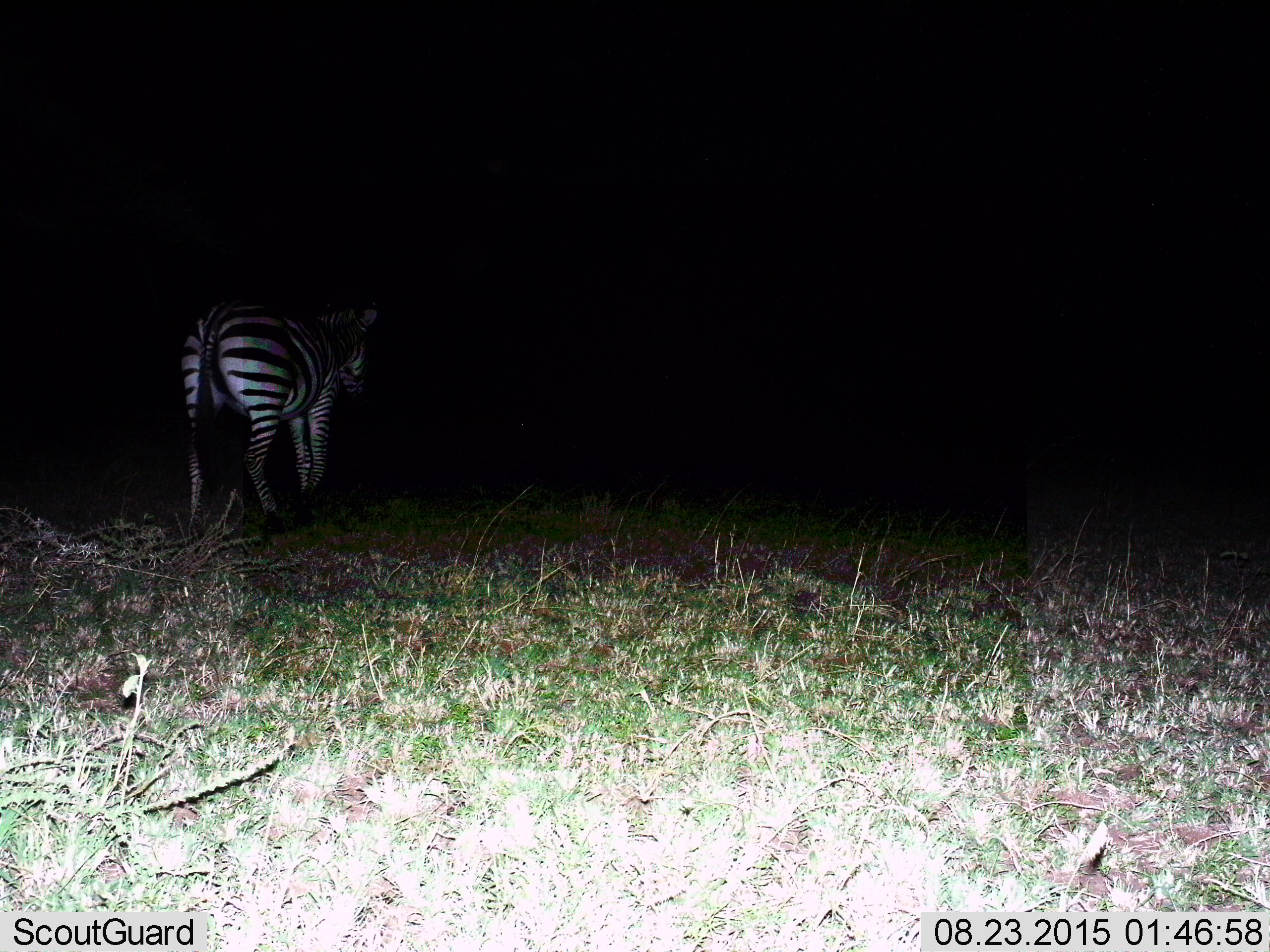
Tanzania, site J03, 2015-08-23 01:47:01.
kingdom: Animalia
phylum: Chordata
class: Mammalia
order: Perissodactyla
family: Equidae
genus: Equus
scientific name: Equus quagga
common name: plains zebra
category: zebra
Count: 1.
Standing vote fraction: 60%.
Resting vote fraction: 0%.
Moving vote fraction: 40%.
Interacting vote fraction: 0%.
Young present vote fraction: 0%.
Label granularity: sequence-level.